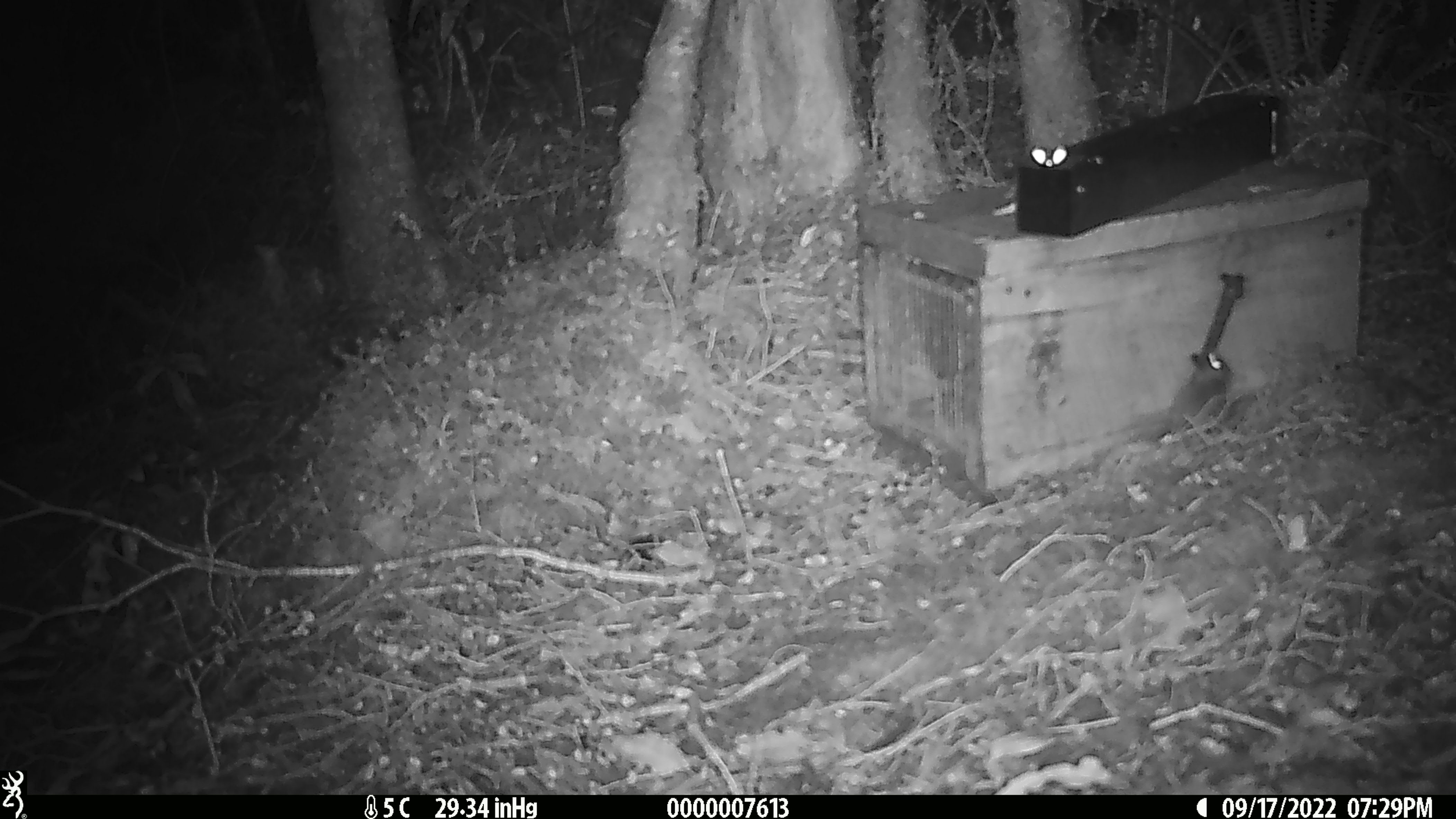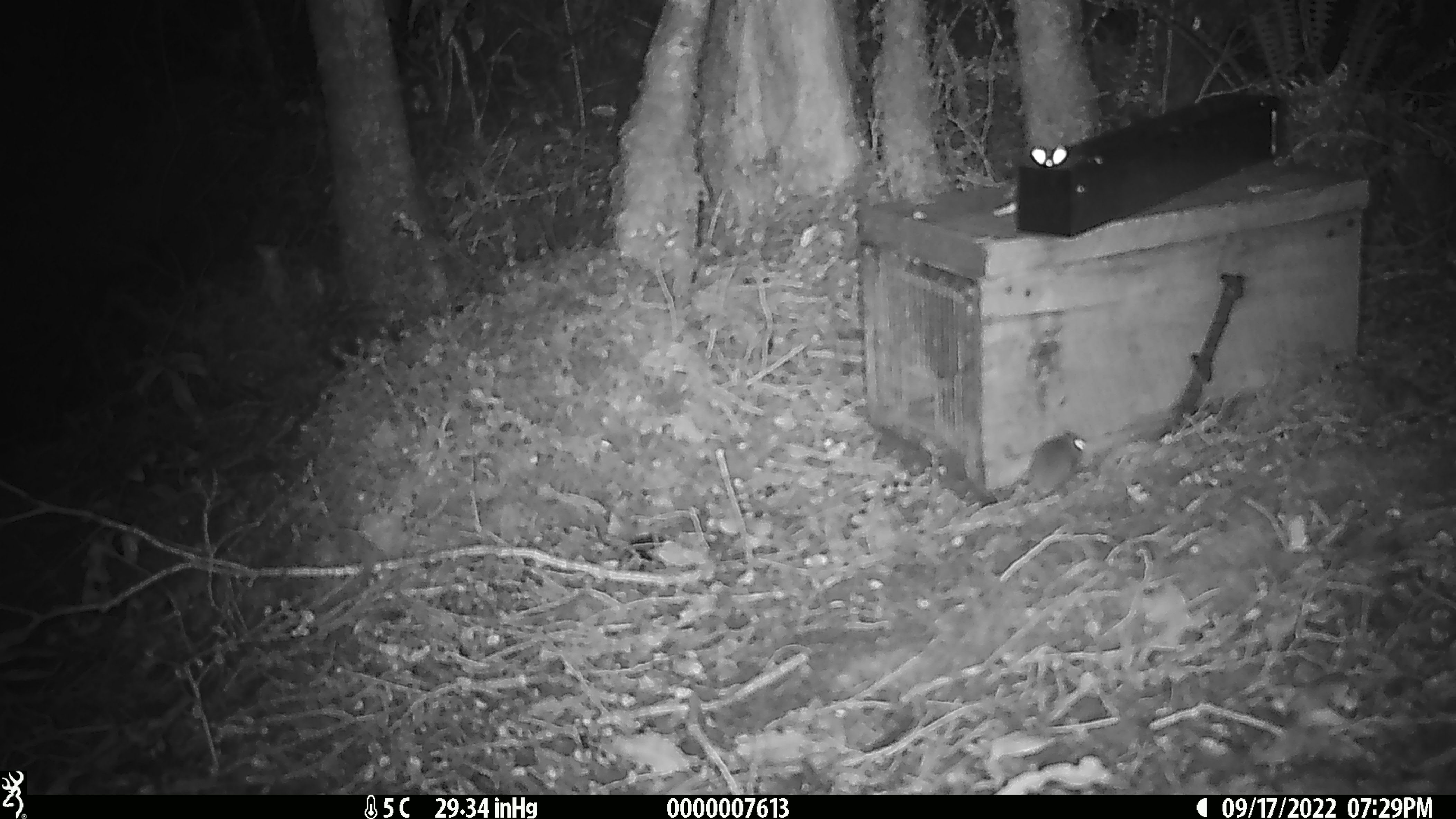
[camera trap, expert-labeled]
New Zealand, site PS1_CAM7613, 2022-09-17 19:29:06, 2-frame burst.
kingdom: Animalia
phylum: Chordata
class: Mammalia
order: Rodentia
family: Muridae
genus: Mus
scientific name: Mus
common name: mouse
Mouse (Mus).